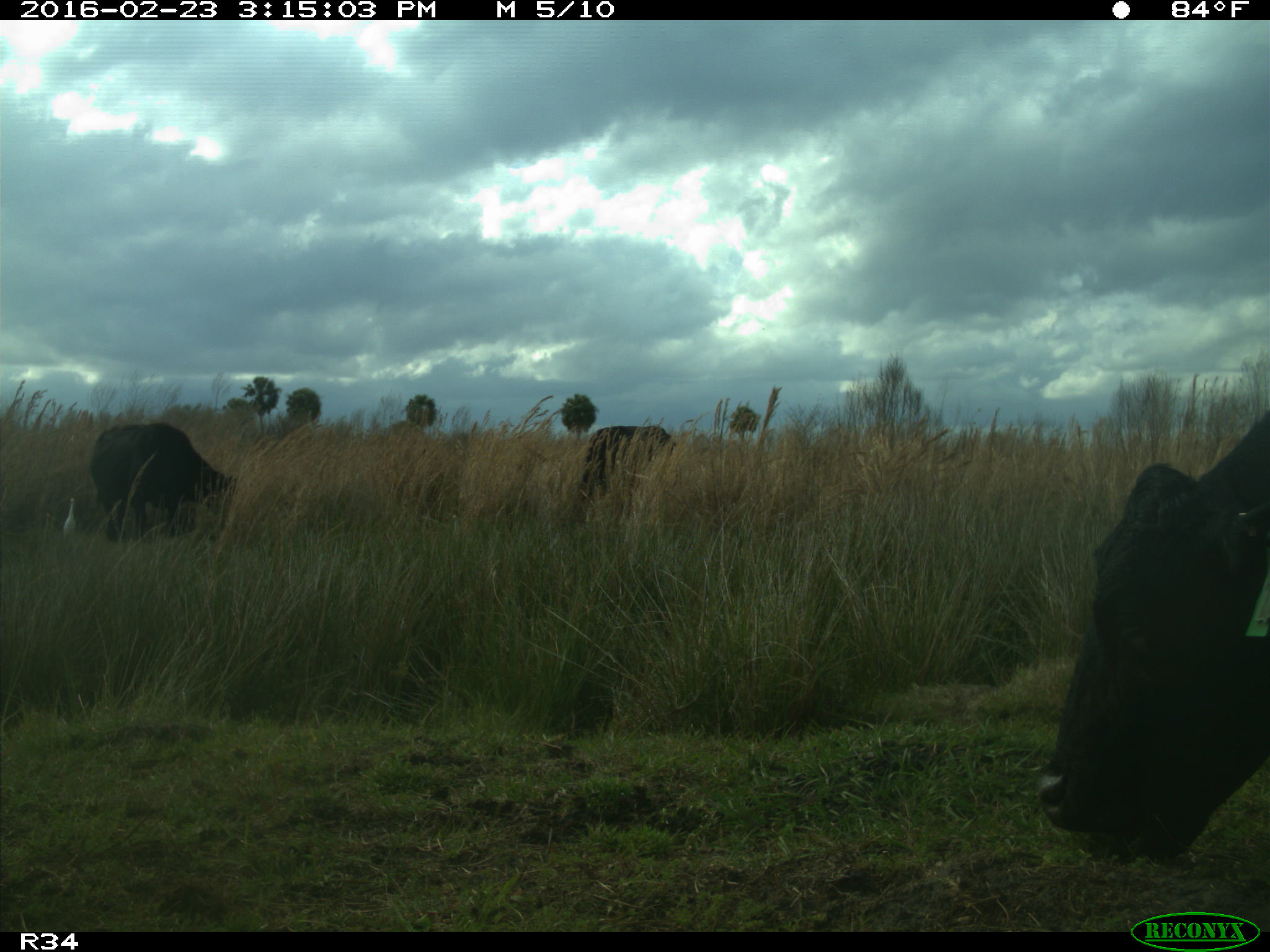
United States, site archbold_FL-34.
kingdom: Animalia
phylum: Chordata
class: Mammalia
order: Artiodactyla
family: Bovidae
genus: Bos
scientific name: Bos taurus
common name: domestic cow